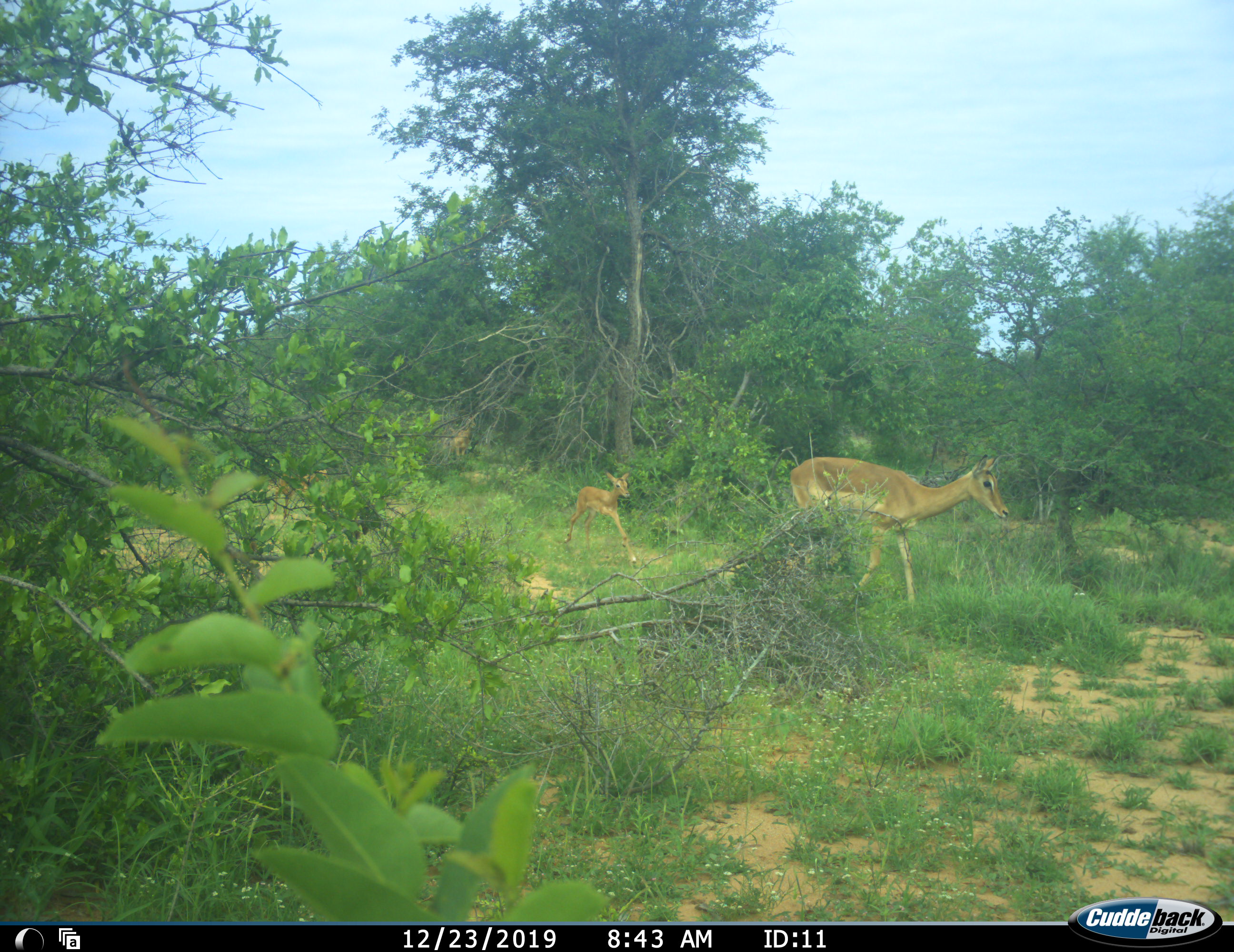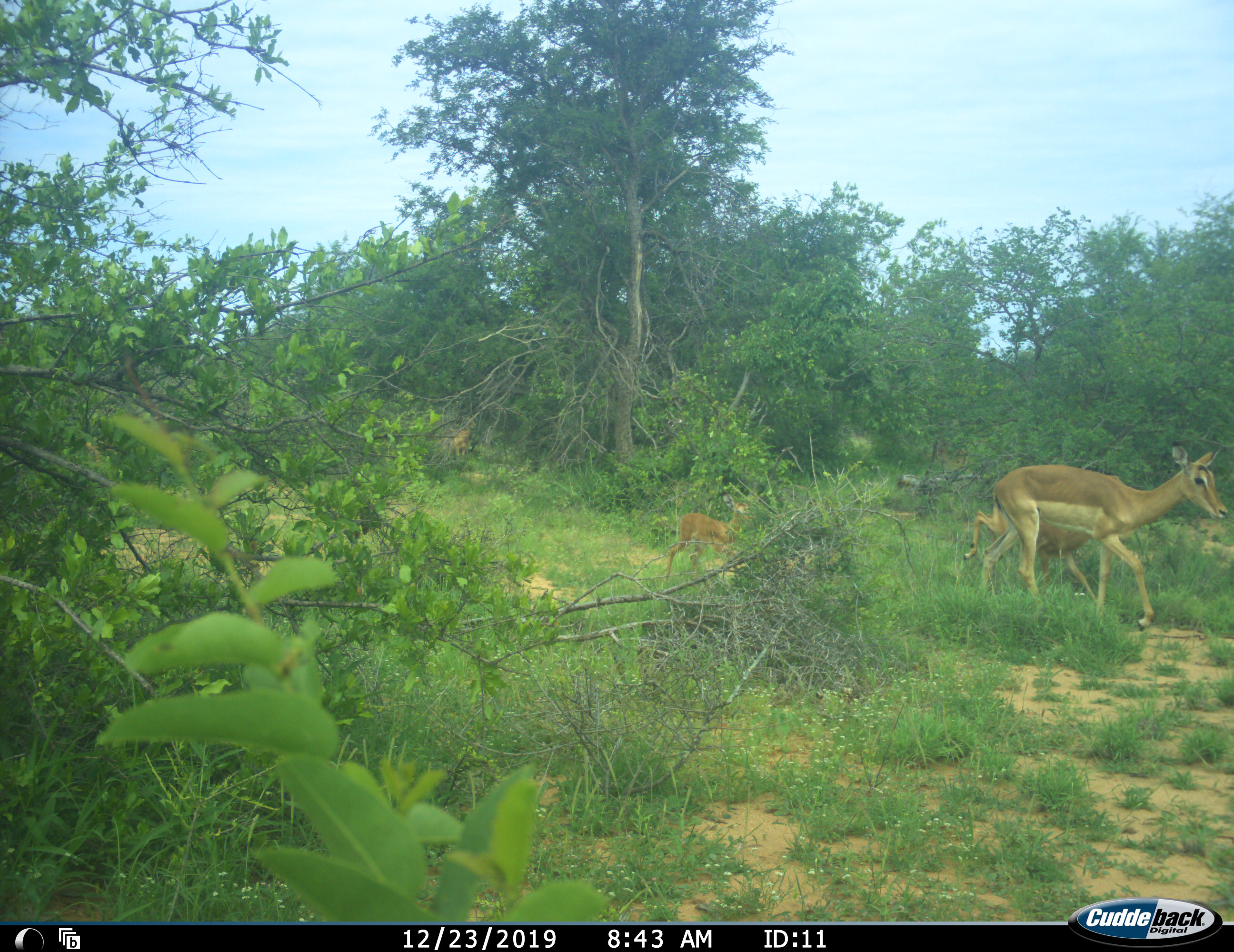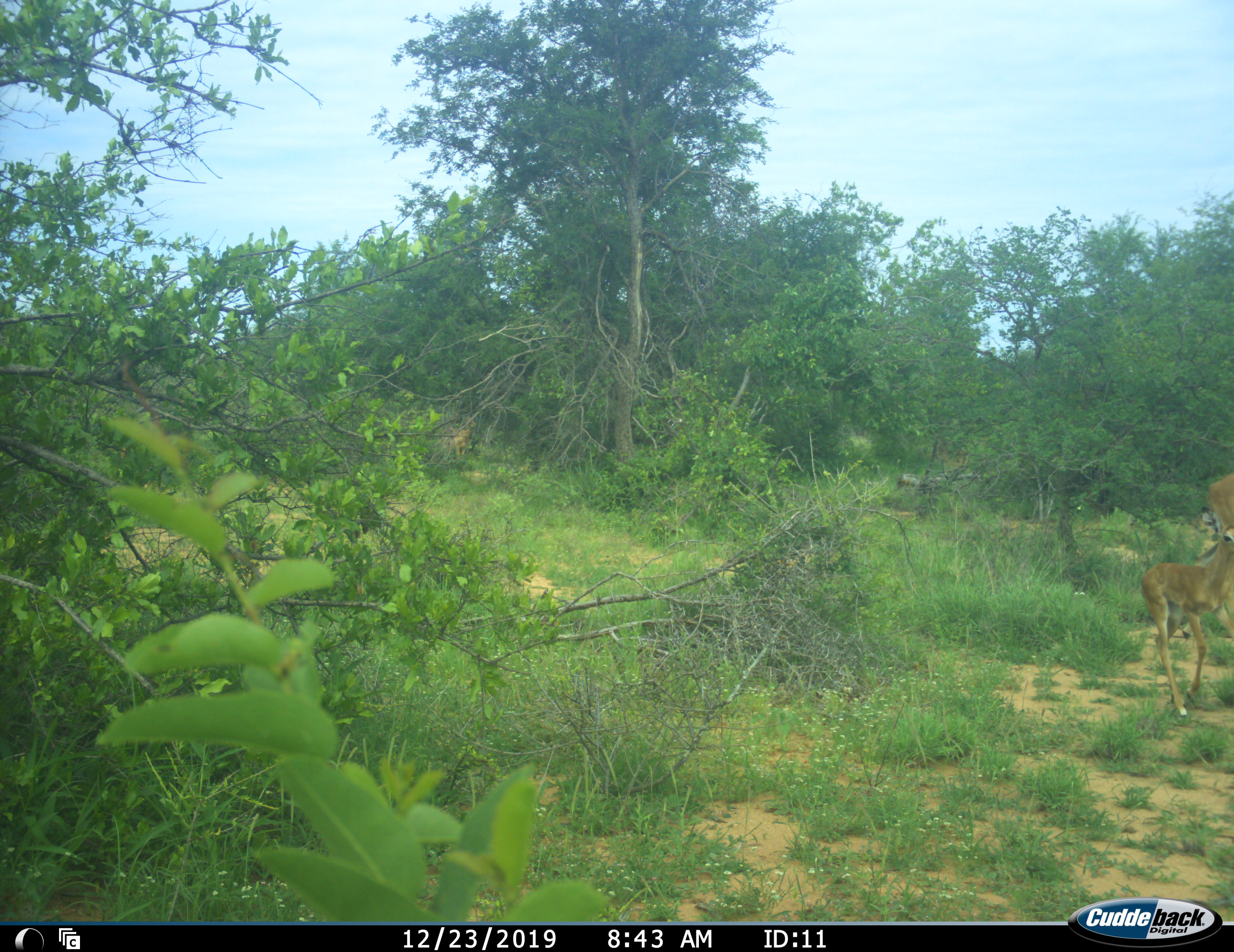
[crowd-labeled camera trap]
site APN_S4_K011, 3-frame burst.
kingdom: Animalia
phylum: Chordata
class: Mammalia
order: Artiodactyla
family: Bovidae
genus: Aepyceros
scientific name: Aepyceros melampus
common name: impala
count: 3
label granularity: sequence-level